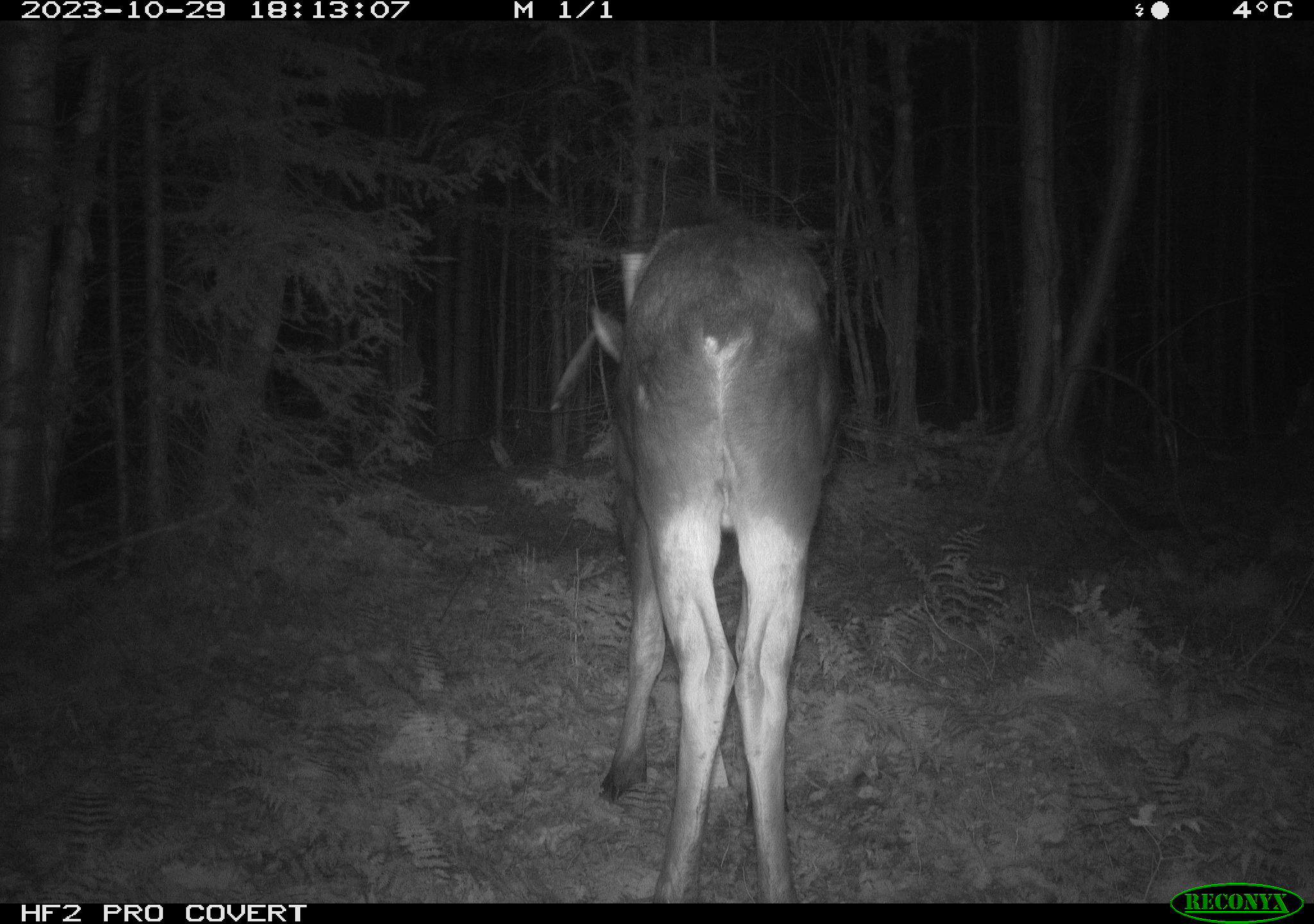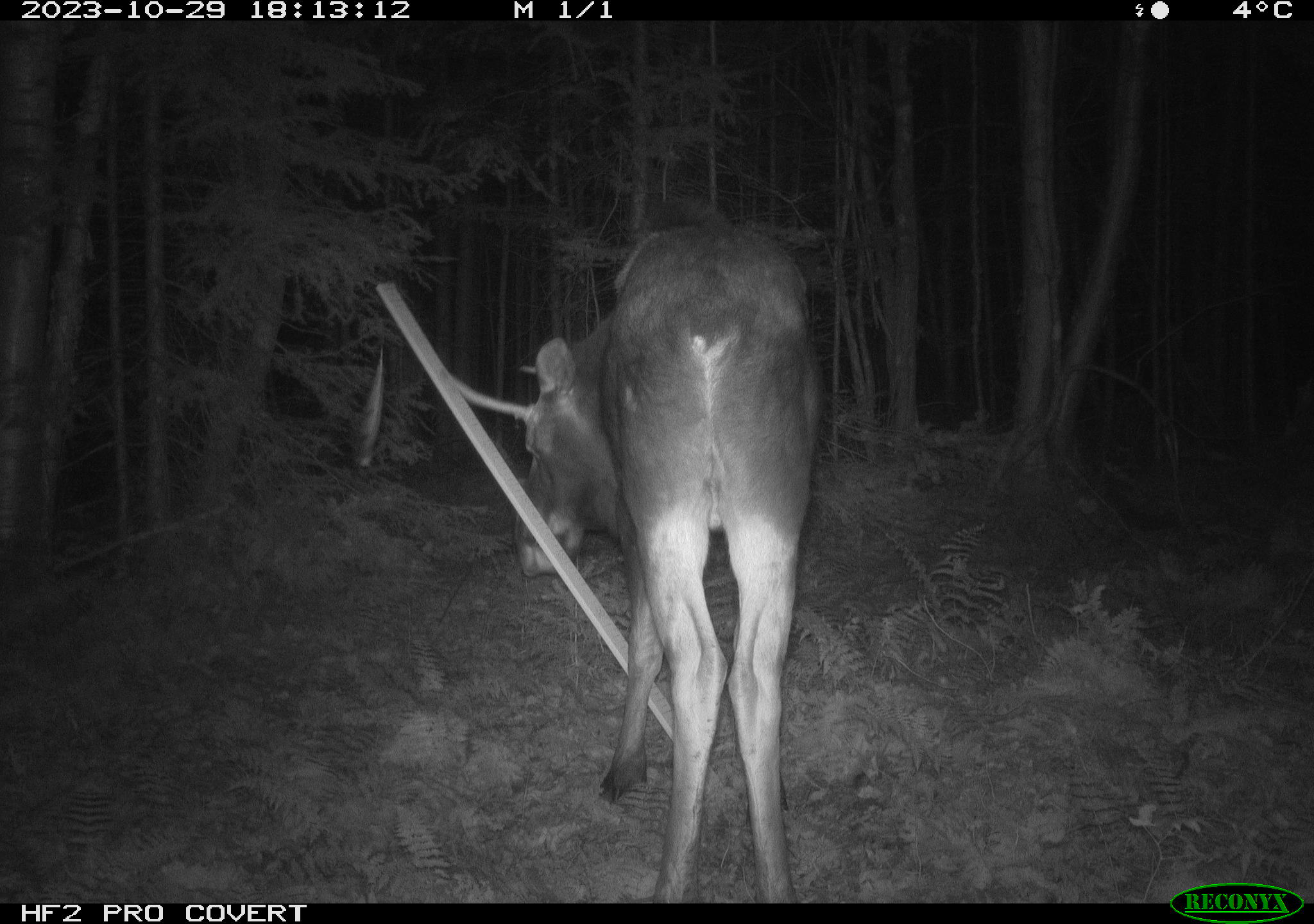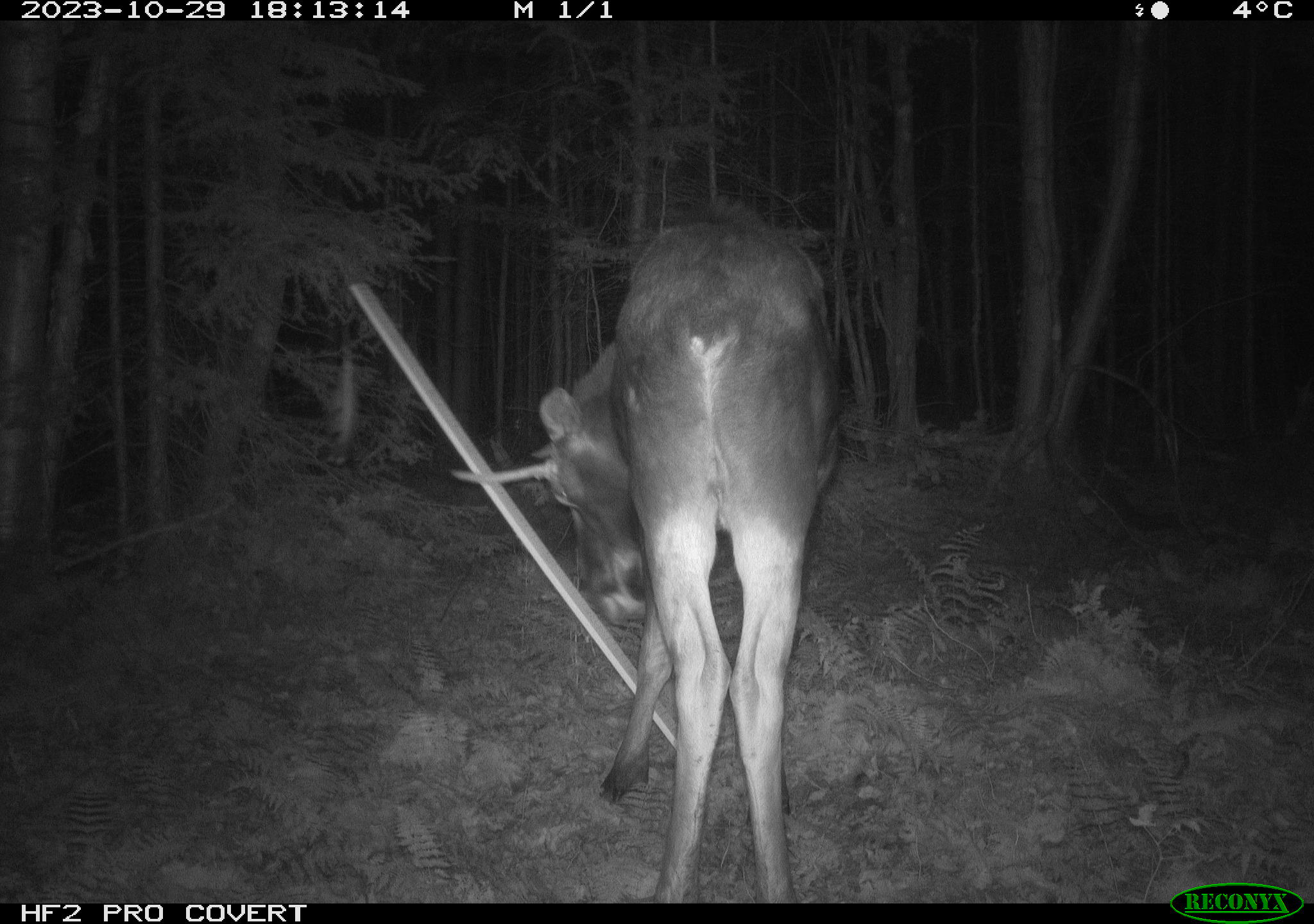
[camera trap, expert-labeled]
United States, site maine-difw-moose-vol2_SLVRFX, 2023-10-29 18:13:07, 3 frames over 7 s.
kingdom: Animalia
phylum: Chordata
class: Mammalia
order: Artiodactyla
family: Cervidae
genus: Alces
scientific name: Alces alces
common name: moose